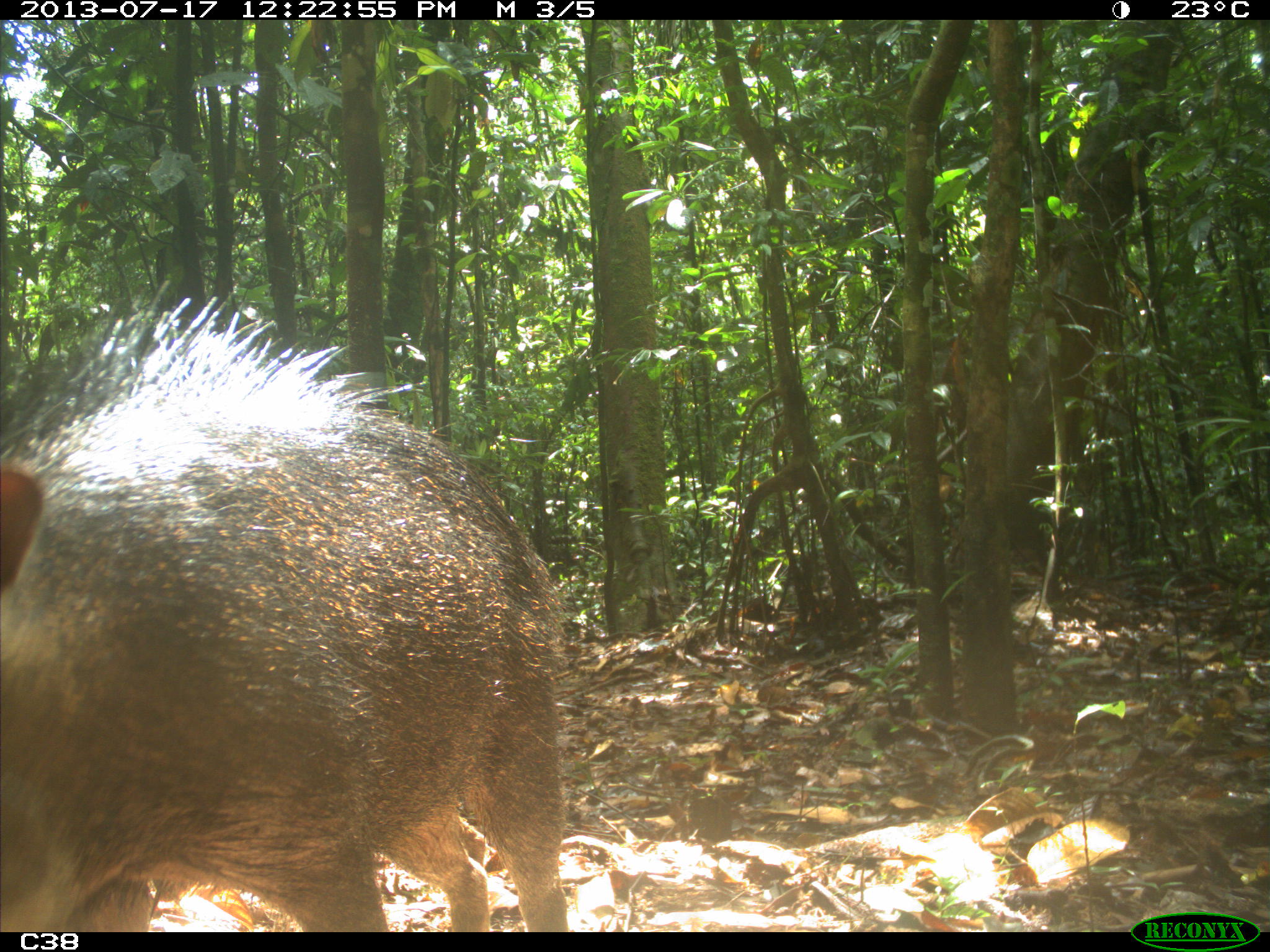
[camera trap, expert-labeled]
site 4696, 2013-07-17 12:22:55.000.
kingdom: Animalia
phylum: Chordata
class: Mammalia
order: Artiodactyla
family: Tayassuidae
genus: Tayassu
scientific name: Tayassu pecari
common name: white-lipped peccary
Tayassu pecari (white-lipped peccary), count 9, age adult.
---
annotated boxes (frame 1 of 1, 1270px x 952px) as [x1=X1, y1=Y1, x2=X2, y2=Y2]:
tayassu pecari: [x1=0, y1=297, x2=575, y2=929]